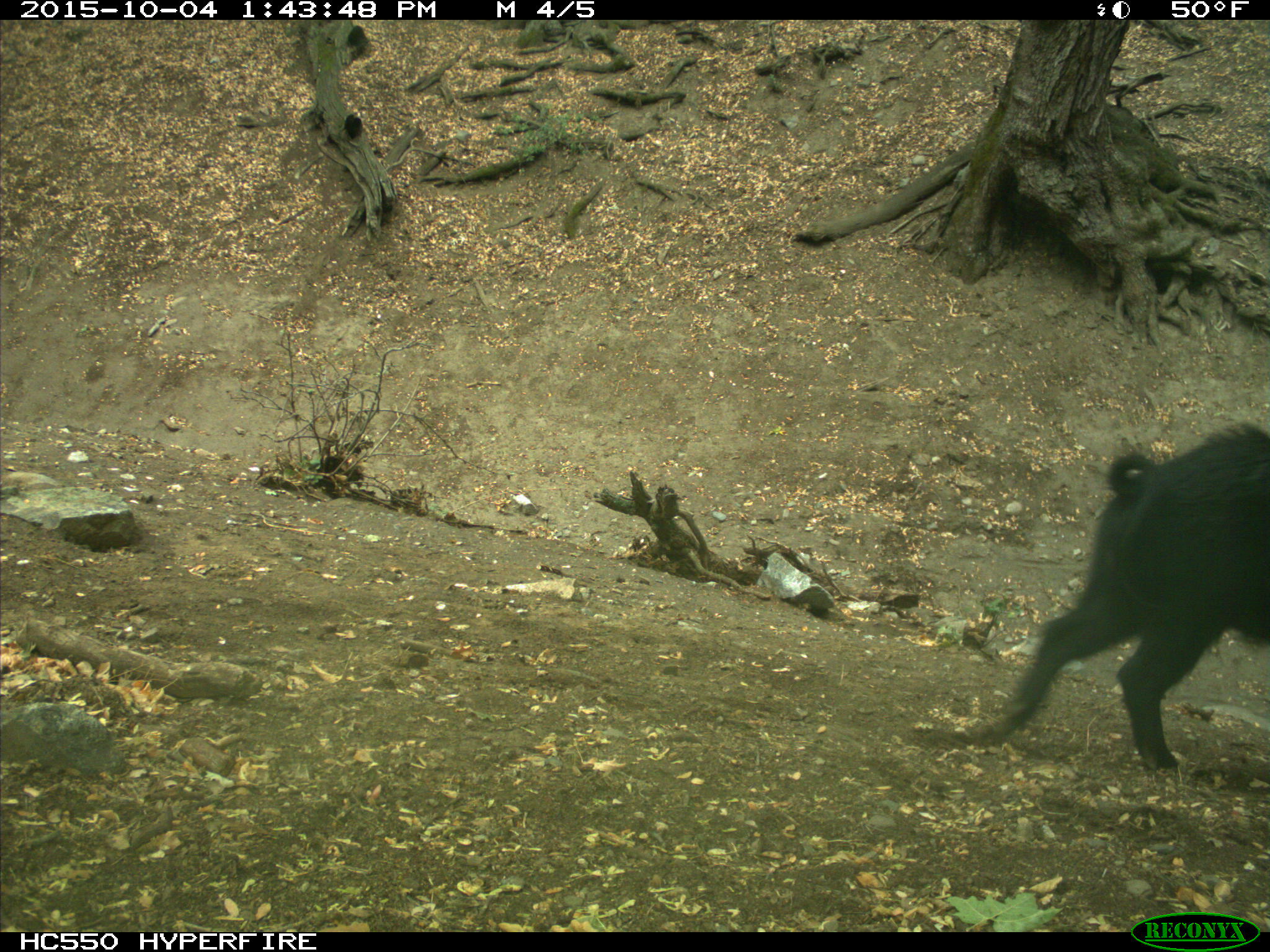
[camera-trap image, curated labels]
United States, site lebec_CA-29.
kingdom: Animalia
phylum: Chordata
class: Mammalia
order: Artiodactyla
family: Suidae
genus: Sus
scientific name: Sus scrofa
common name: wild boar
Sus scrofa (wild boar).